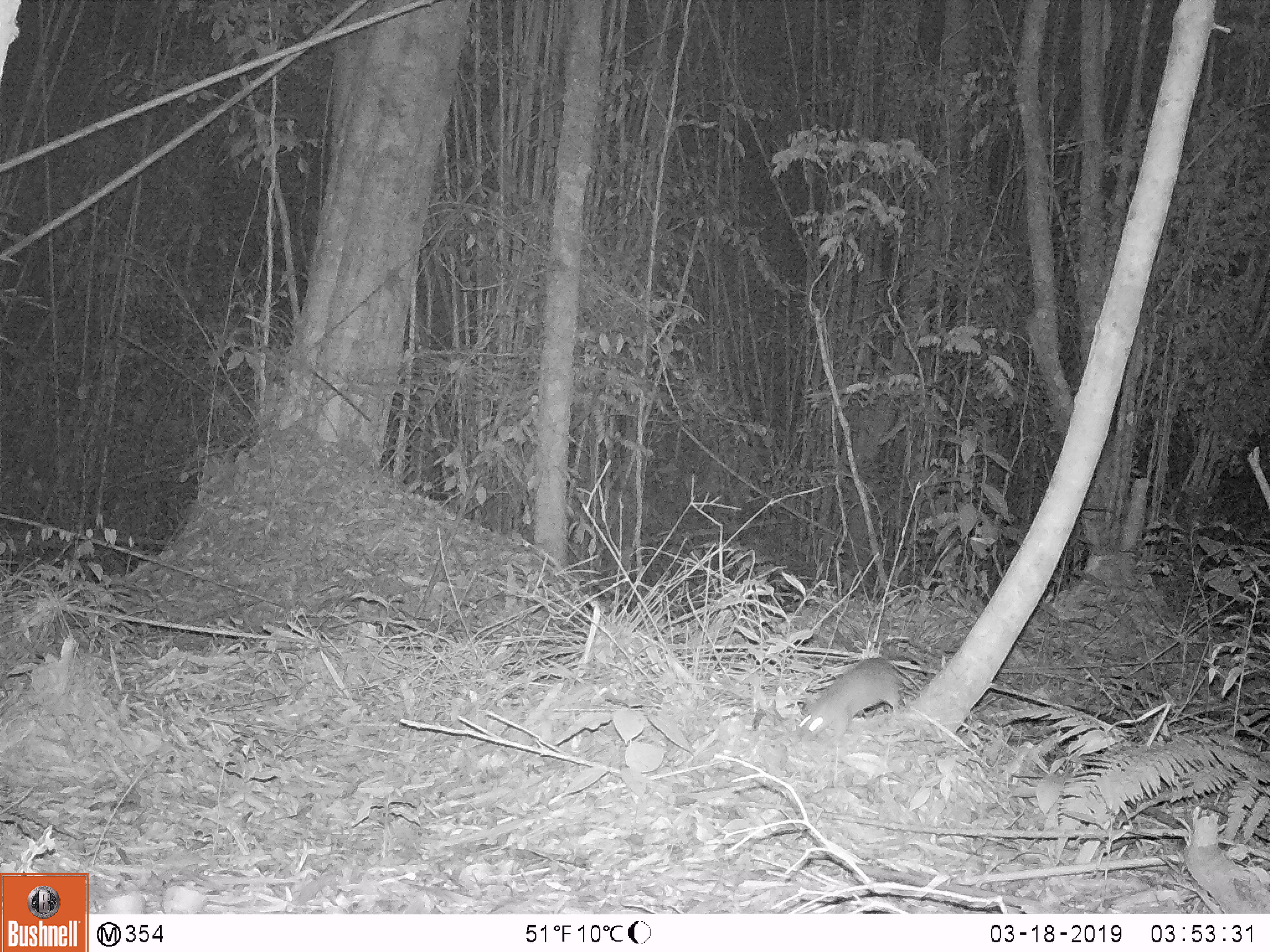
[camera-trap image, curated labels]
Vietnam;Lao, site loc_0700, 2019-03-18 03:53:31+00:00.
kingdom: Animalia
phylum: Chordata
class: Mammalia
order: Rodentia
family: Muridae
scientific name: Muridae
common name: old-world mice and rats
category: unidentified murid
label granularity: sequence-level